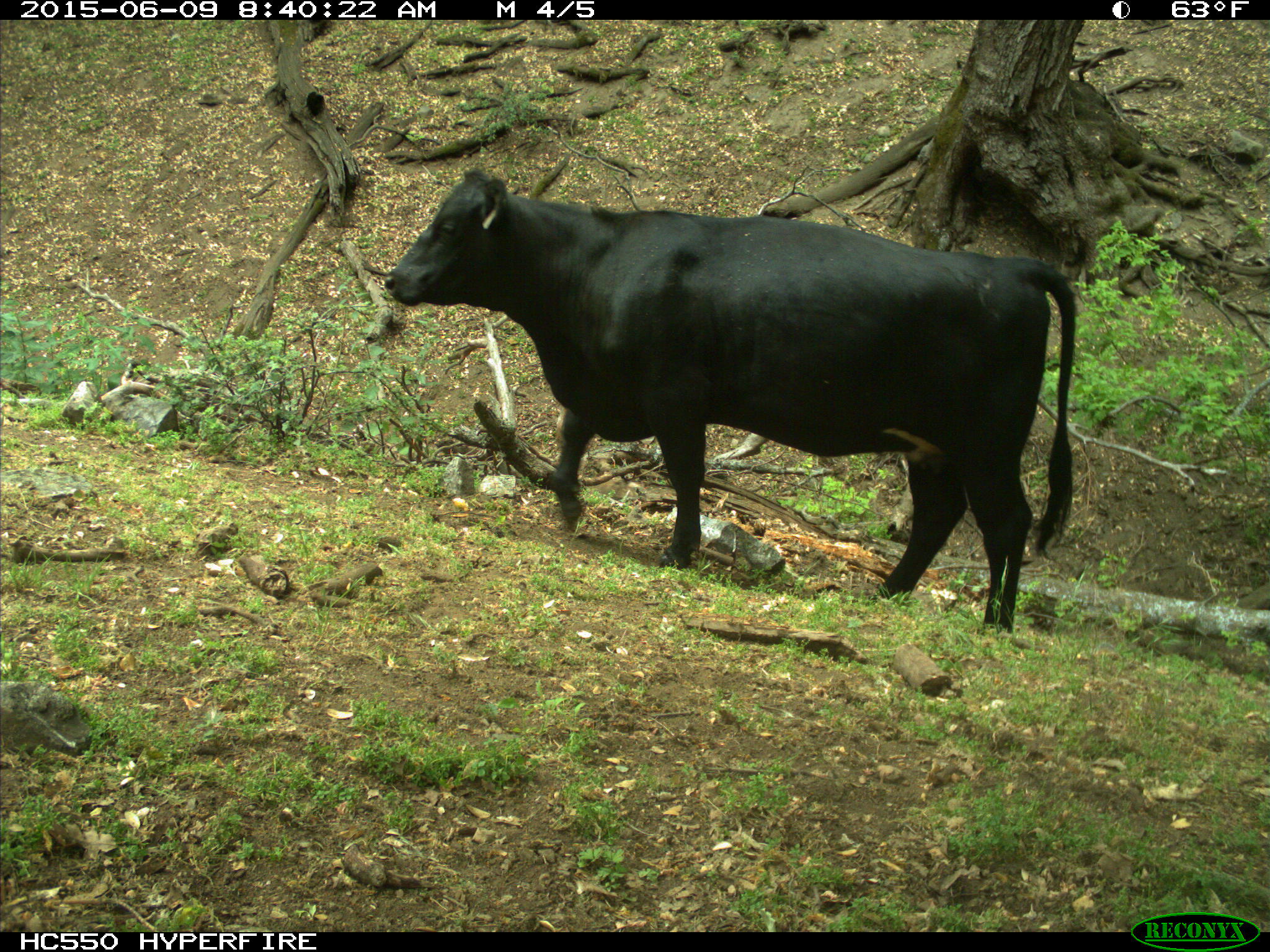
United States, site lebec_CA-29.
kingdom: Animalia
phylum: Chordata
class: Mammalia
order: Artiodactyla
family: Bovidae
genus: Bos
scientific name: Bos taurus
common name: domestic cow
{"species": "Bos taurus (domestic cow)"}